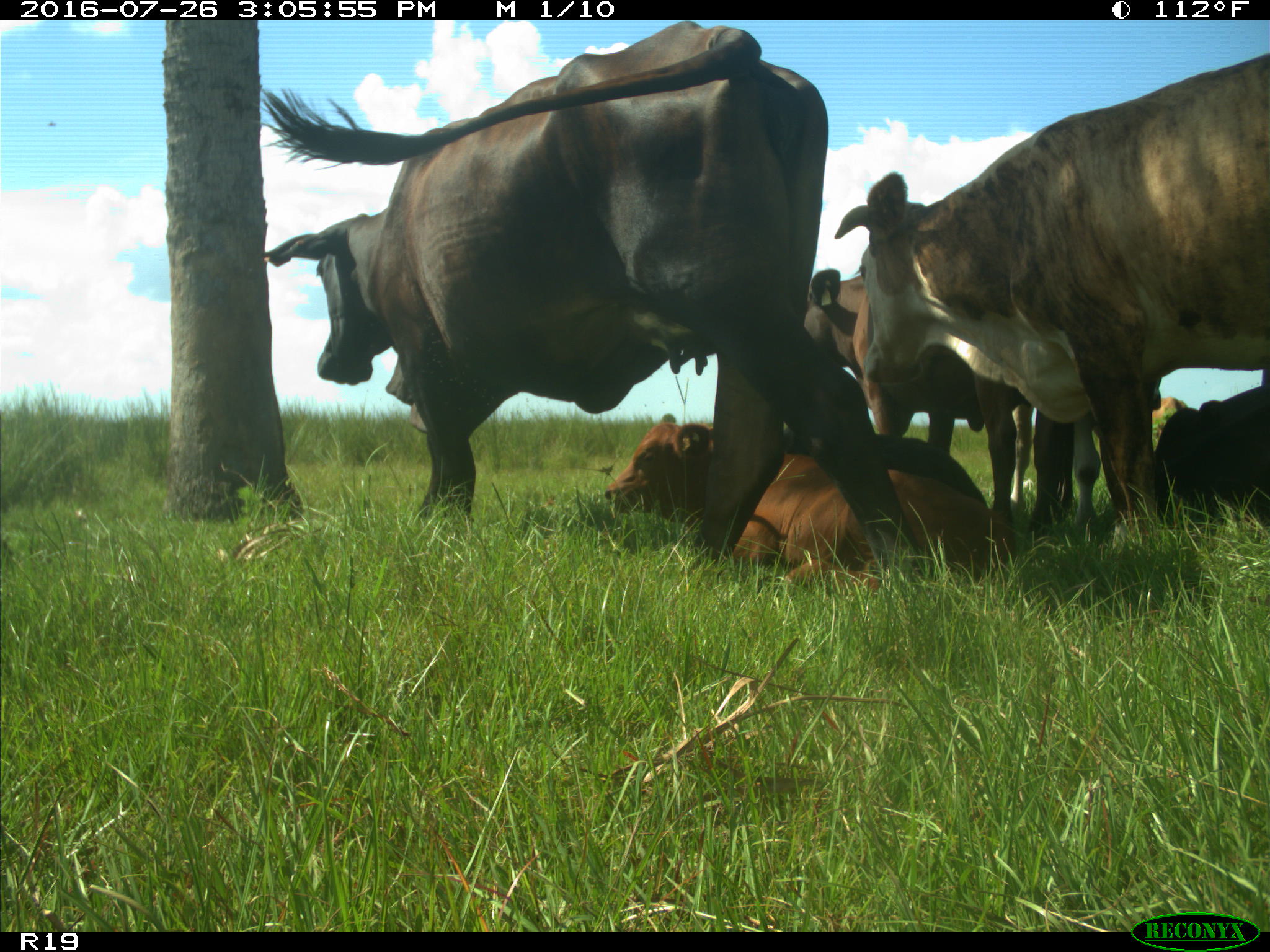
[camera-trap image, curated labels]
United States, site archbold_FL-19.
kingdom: Animalia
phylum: Chordata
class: Mammalia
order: Artiodactyla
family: Bovidae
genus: Bos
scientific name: Bos taurus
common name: domestic cow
Bos taurus (domestic cow).